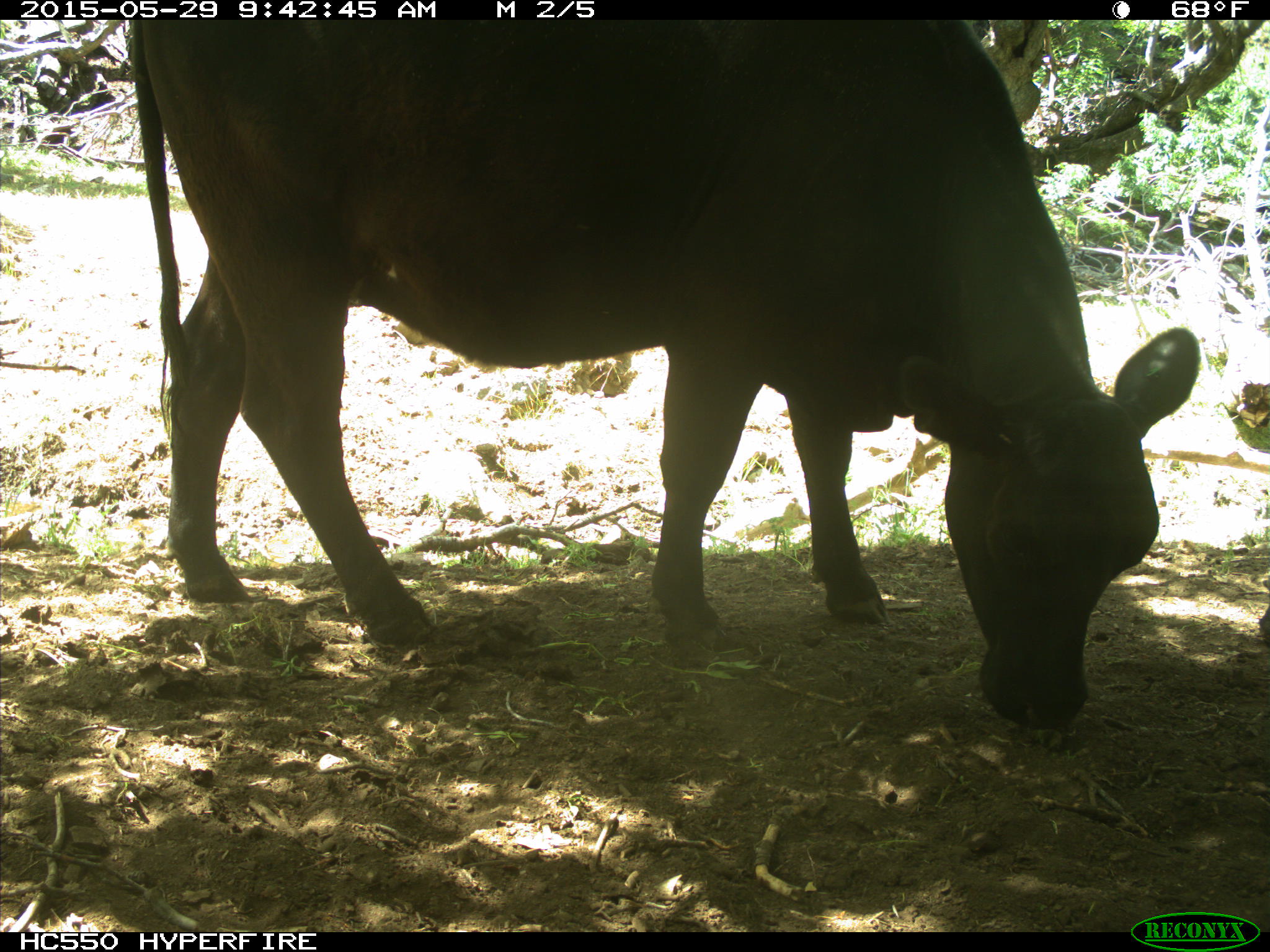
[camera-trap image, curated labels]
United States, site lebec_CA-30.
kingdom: Animalia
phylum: Chordata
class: Mammalia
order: Artiodactyla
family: Bovidae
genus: Bos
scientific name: Bos taurus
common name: domestic cow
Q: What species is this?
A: Bos taurus (domestic cow).